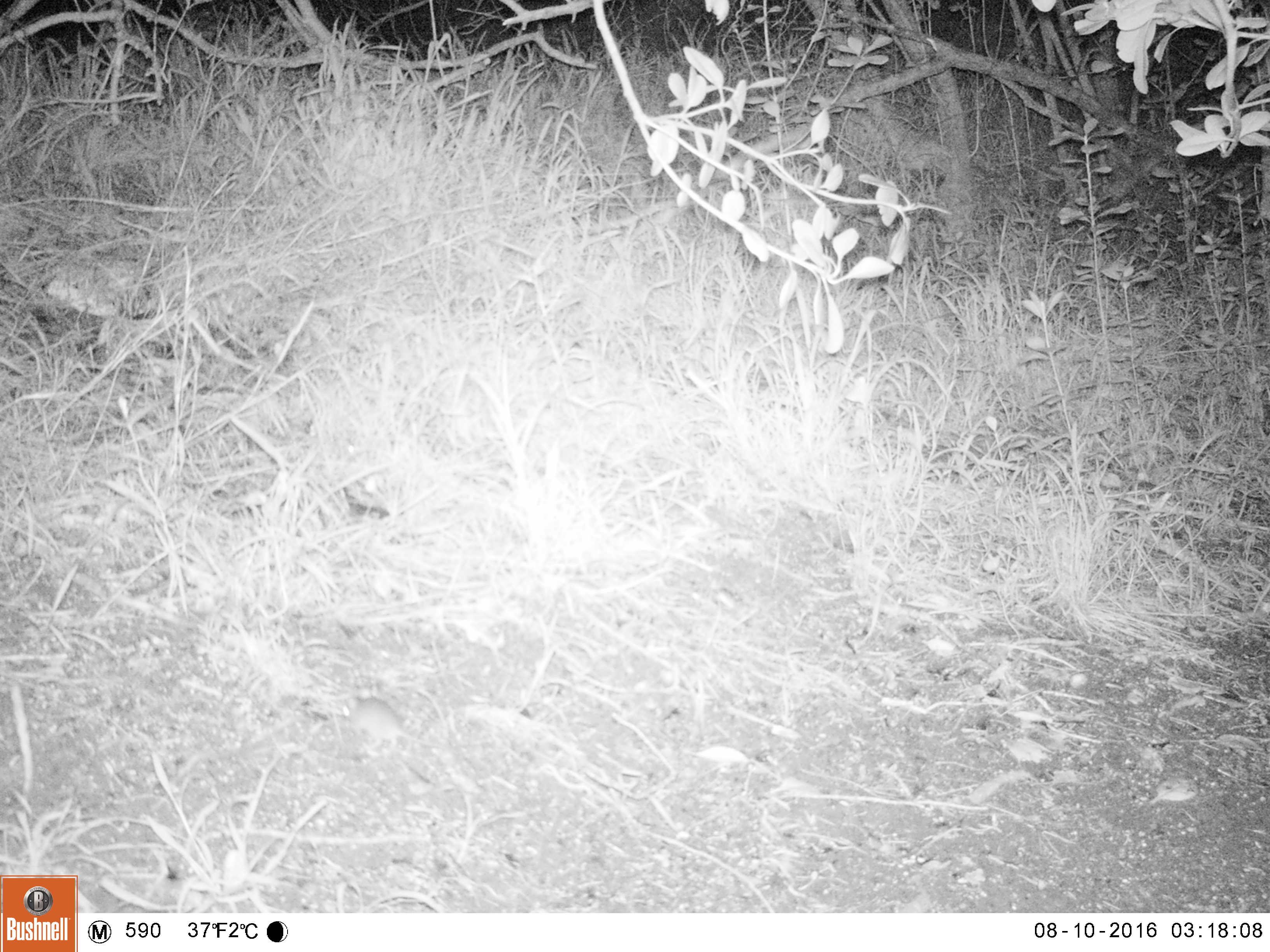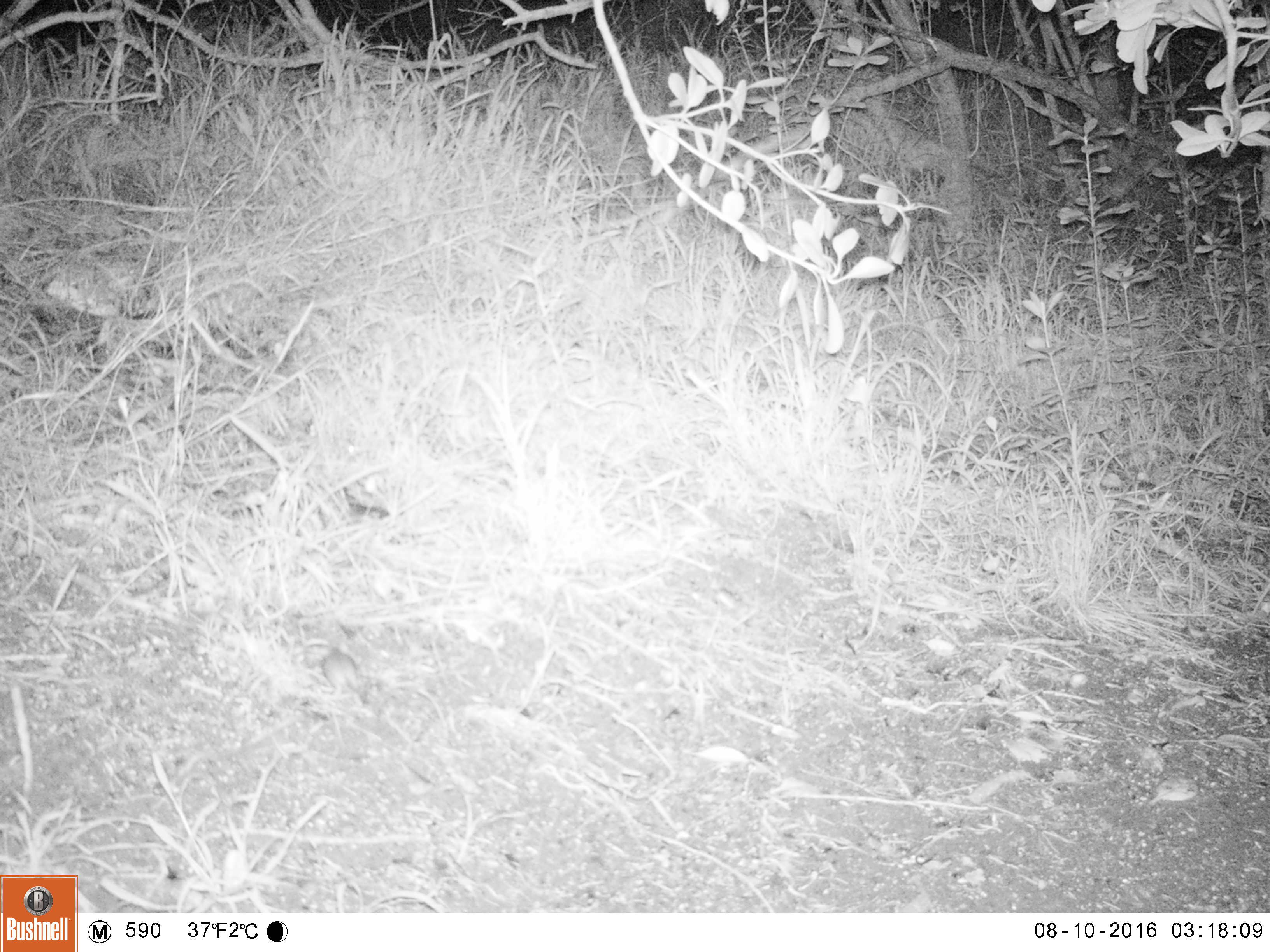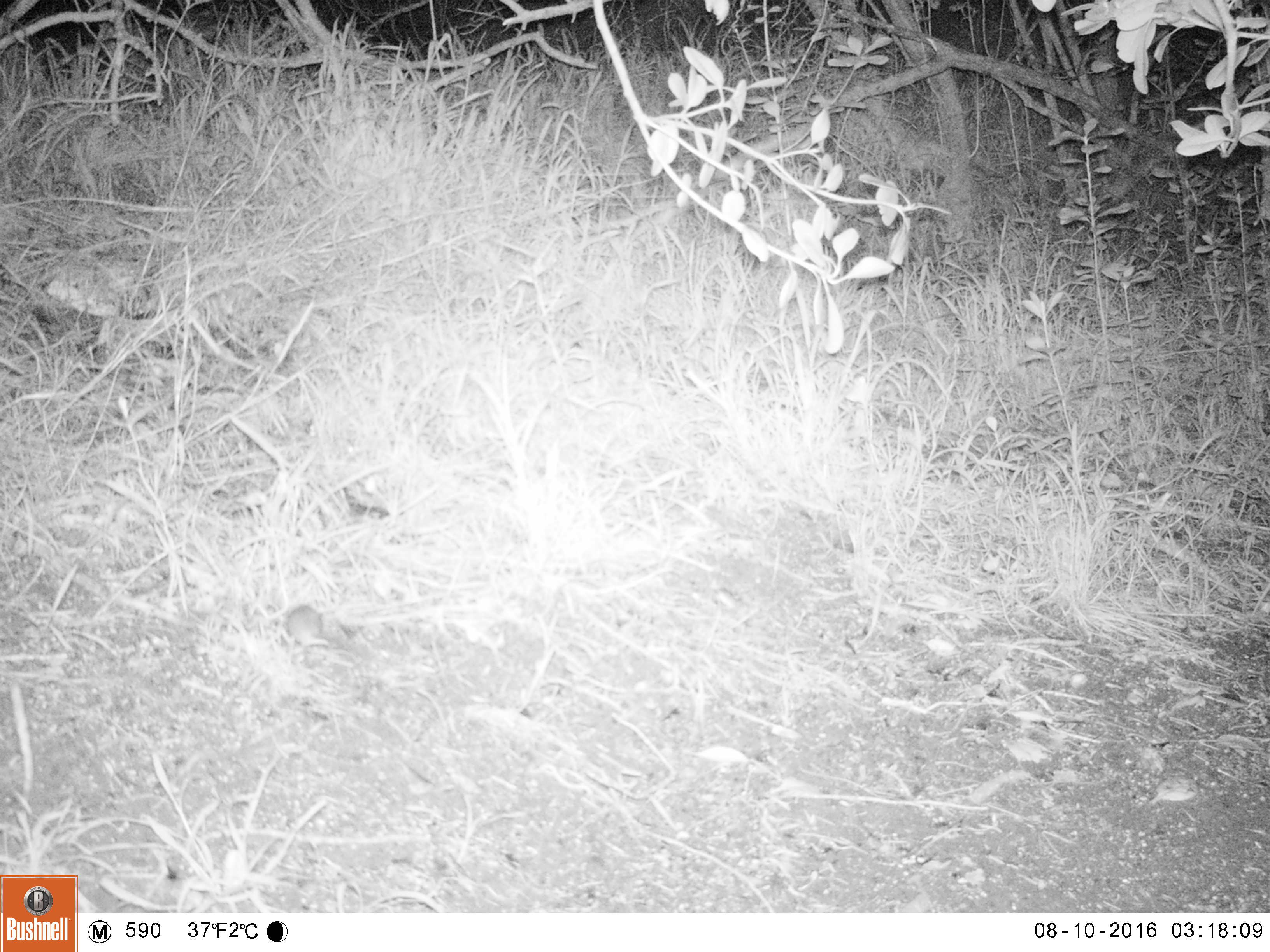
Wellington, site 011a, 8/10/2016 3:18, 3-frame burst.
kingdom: Animalia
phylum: Chordata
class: Mammalia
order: Rodentia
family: Muridae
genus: Mus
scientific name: Mus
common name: mouse